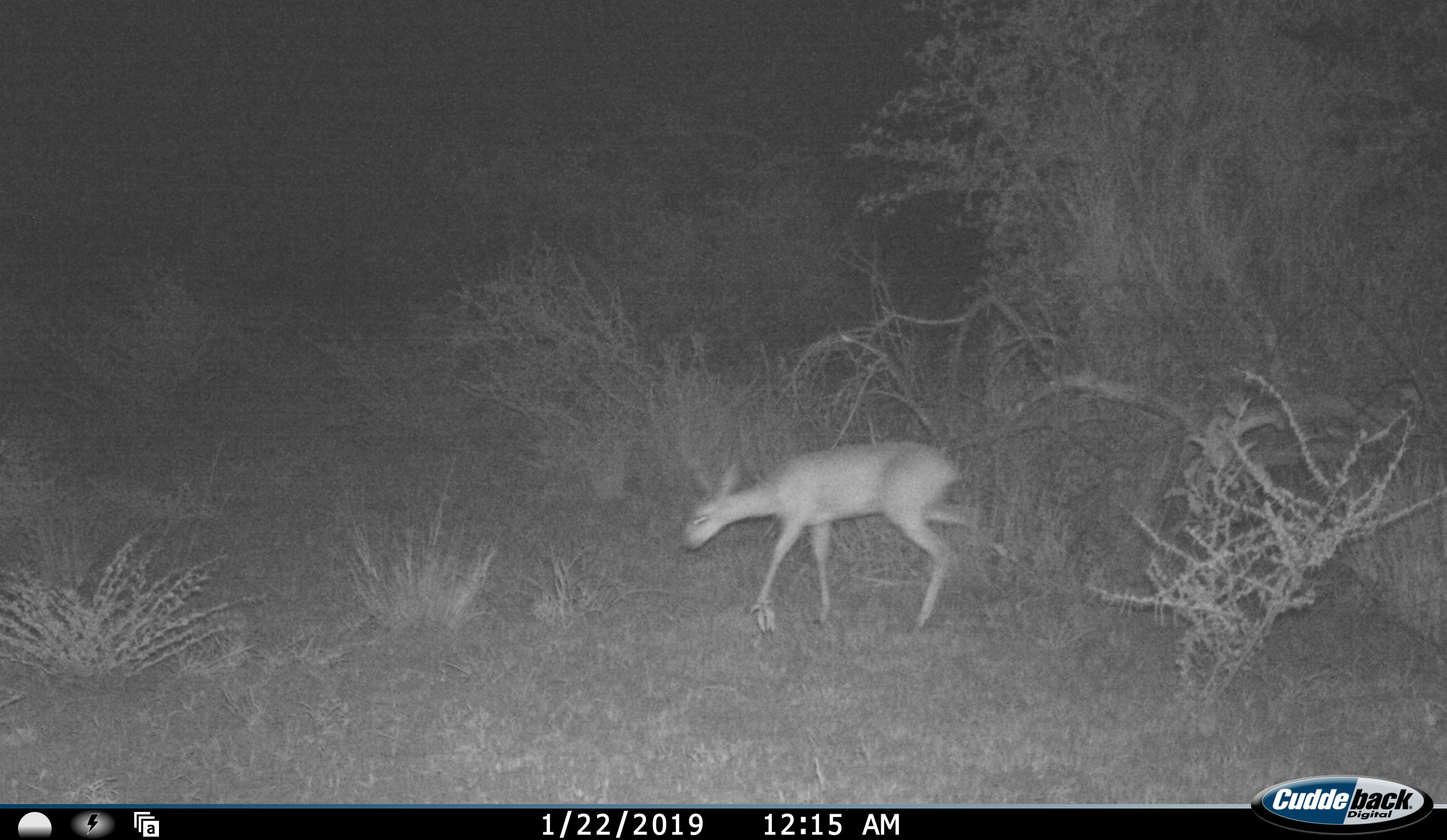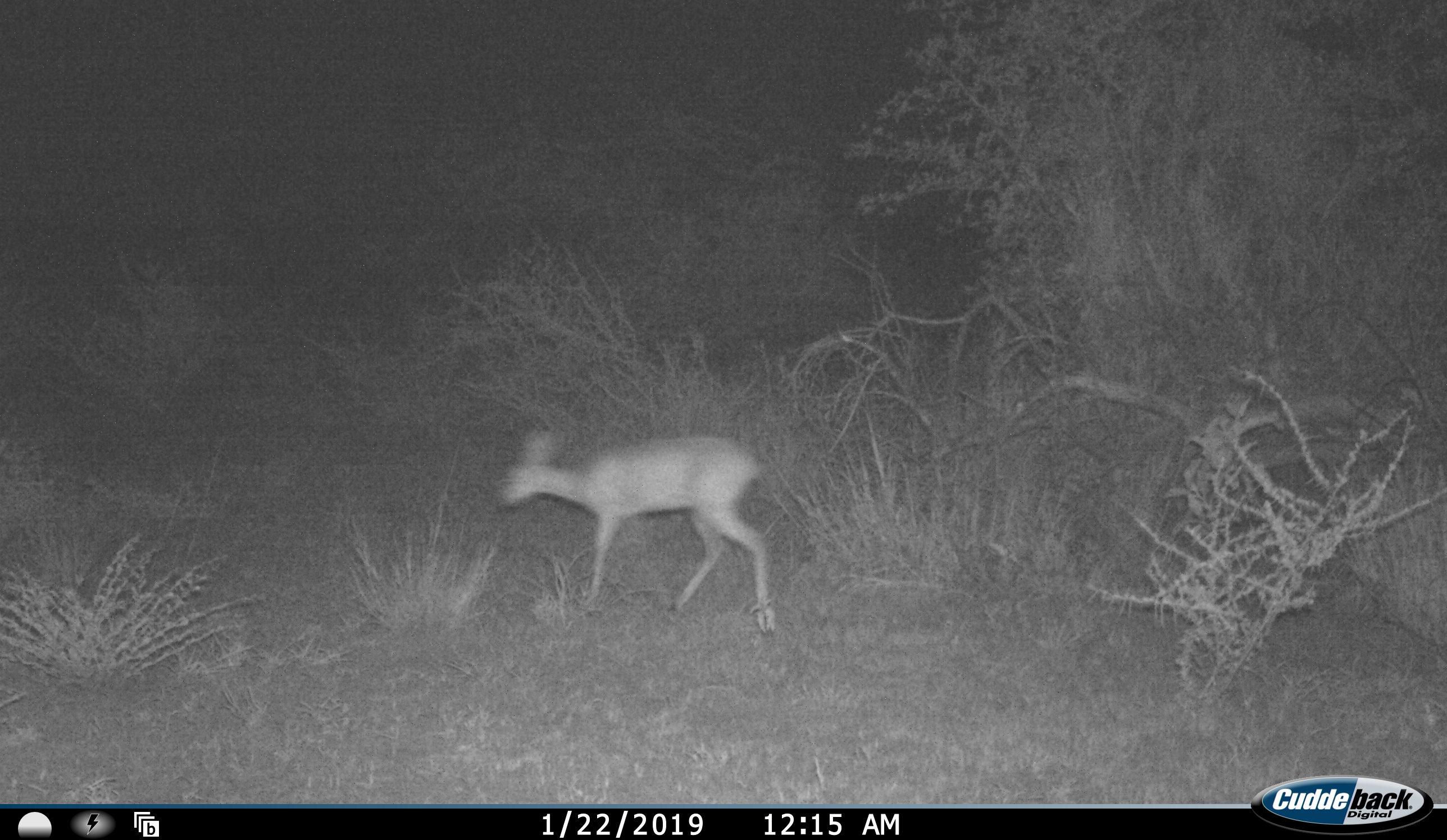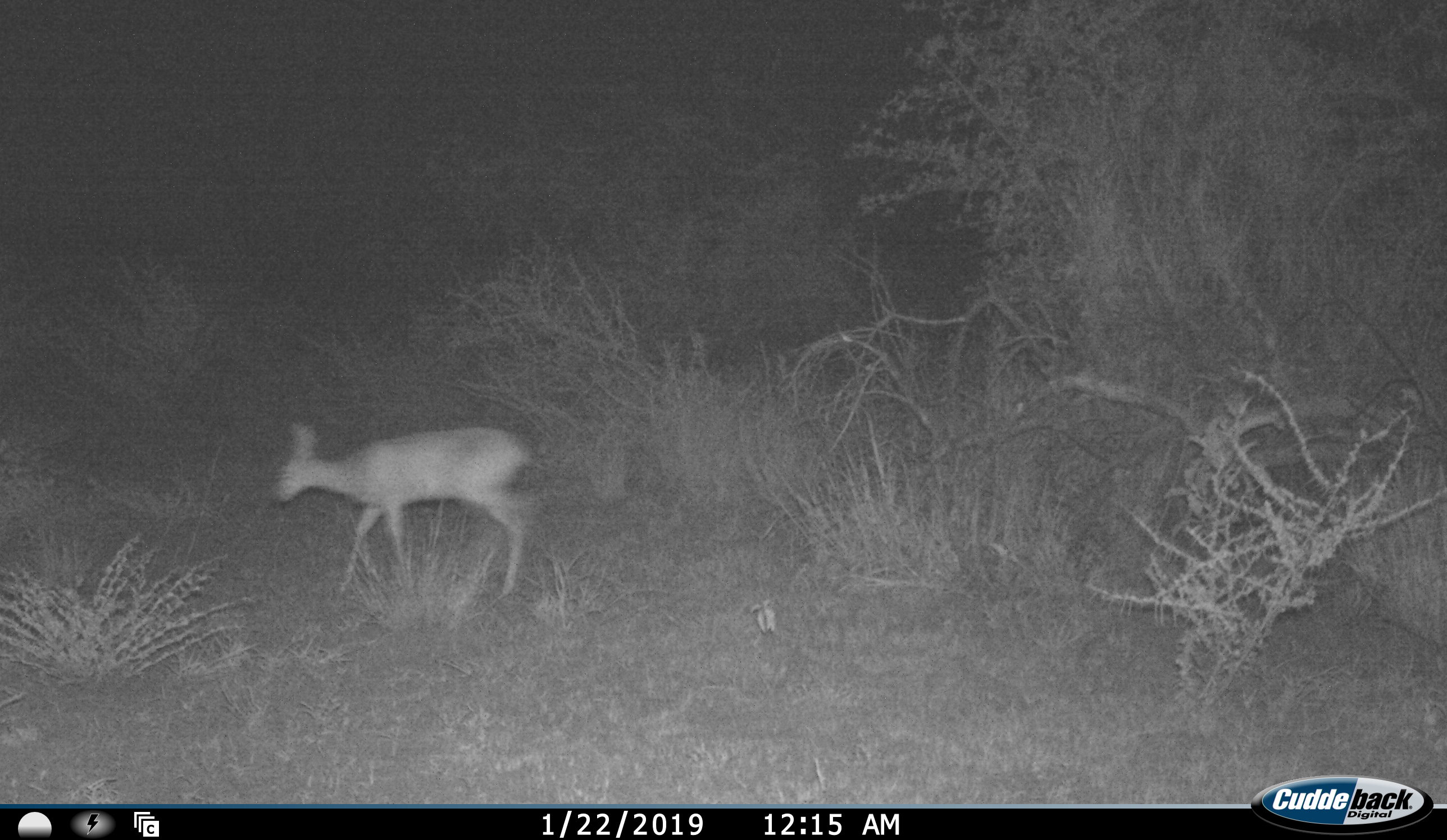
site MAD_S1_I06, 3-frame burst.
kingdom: Animalia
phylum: Chordata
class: Mammalia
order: Artiodactyla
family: Bovidae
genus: Sylvicapra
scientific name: Sylvicapra grimmia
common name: common duiker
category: duikercommongrey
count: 1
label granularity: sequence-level